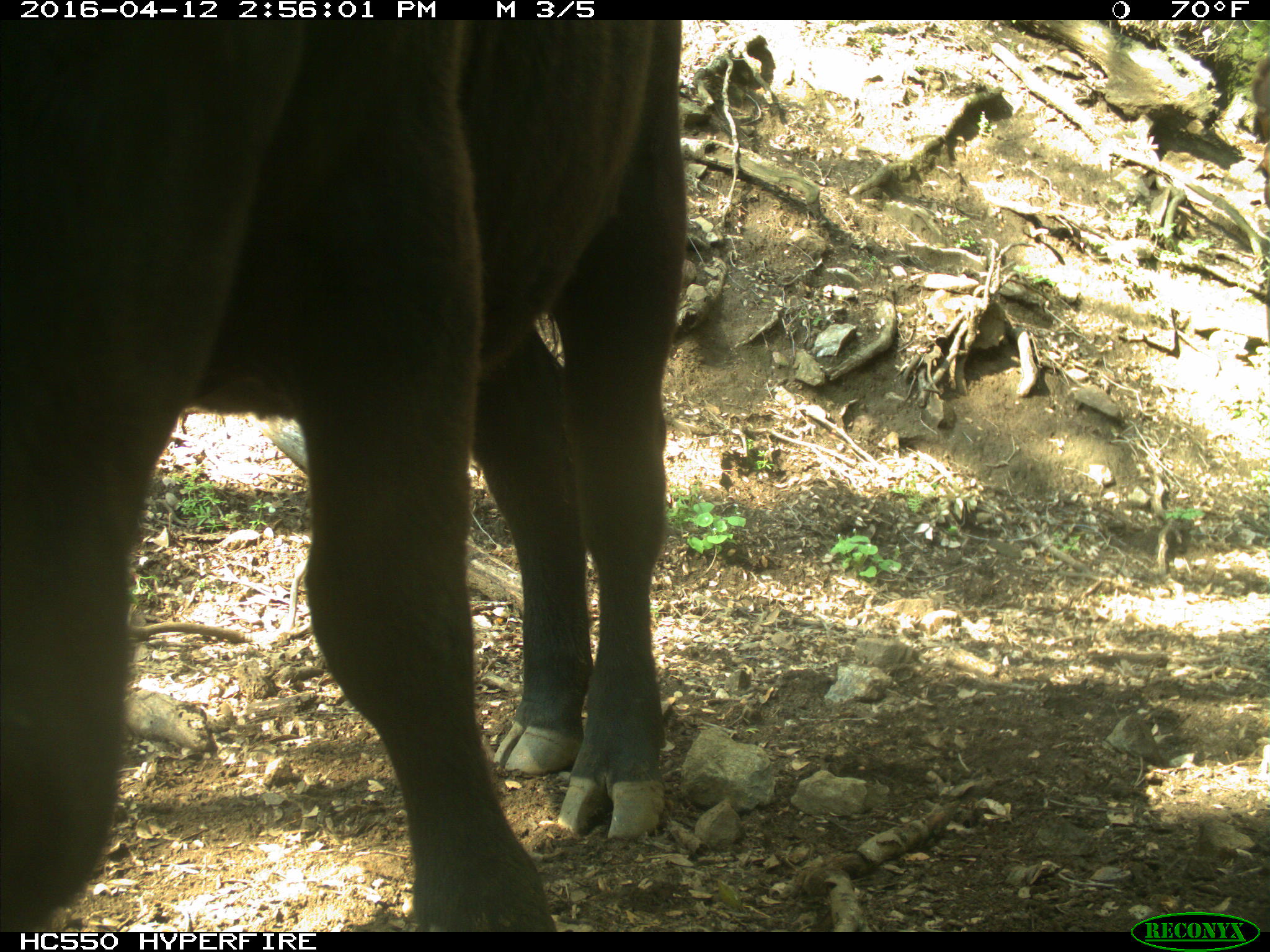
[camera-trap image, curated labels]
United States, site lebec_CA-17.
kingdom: Animalia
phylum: Chordata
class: Mammalia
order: Artiodactyla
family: Bovidae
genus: Bos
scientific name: Bos taurus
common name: domestic cow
Bos taurus (domestic cow).